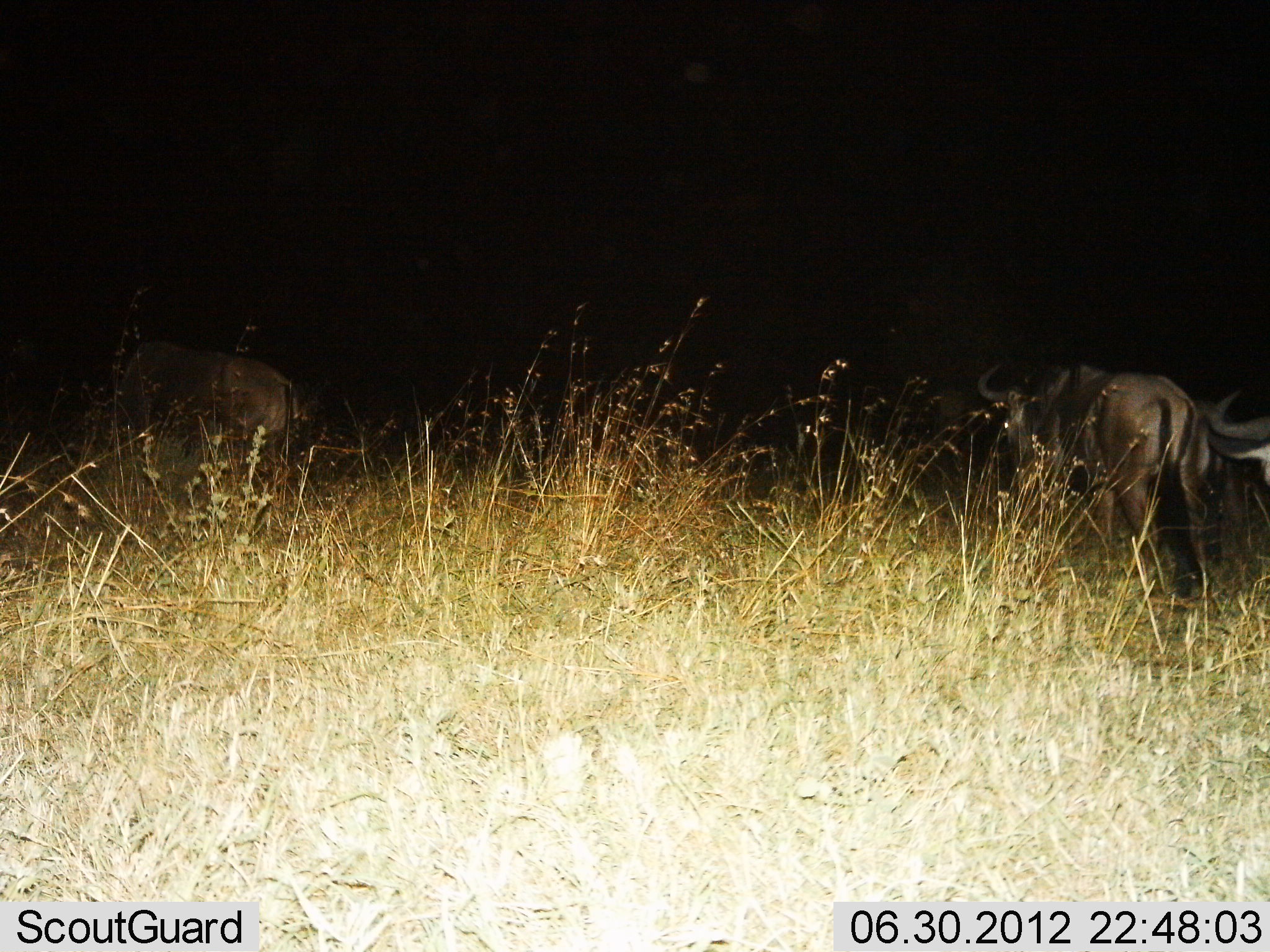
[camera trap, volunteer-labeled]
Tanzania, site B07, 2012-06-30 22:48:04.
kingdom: Animalia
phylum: Chordata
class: Mammalia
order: Artiodactyla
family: Bovidae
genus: Connochaetes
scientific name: Connochaetes taurinus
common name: blue wildebeest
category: wildebeest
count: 3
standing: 60%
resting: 0%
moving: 40%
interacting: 0%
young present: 0%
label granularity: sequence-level